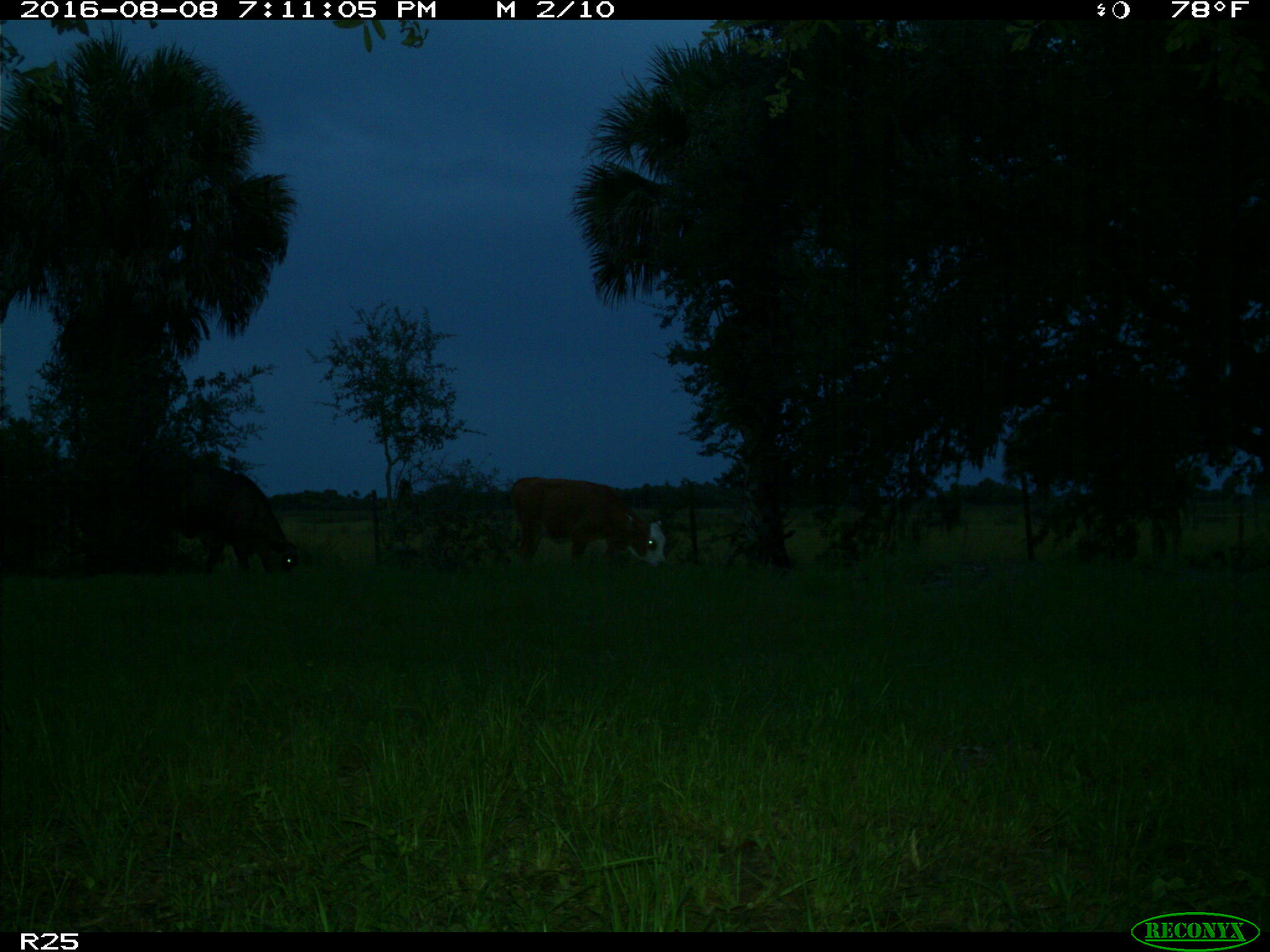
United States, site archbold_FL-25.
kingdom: Animalia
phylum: Chordata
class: Mammalia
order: Artiodactyla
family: Bovidae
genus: Bos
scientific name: Bos taurus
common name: domestic cow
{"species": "Bos taurus (domestic cow)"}